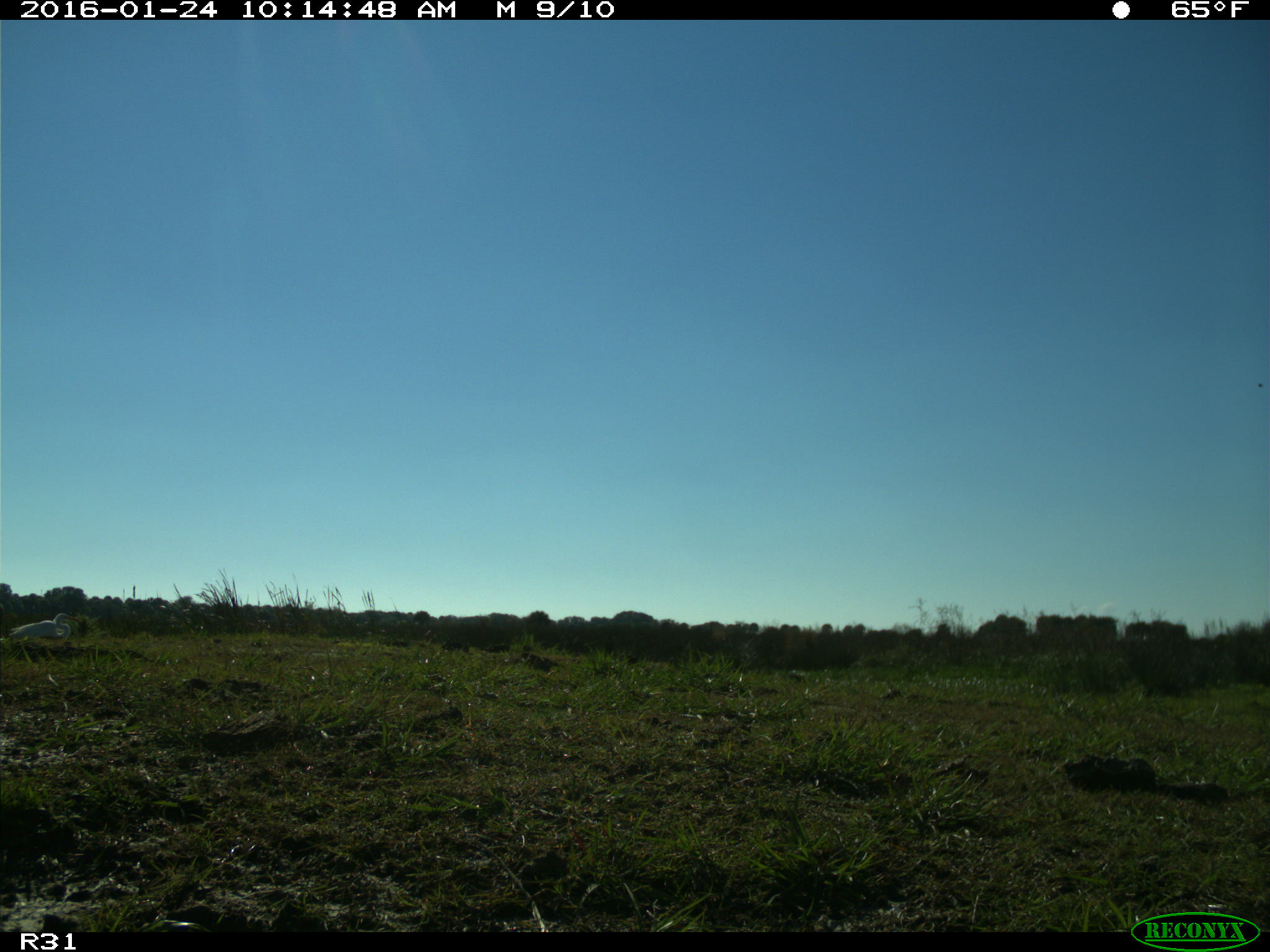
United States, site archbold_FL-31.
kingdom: Animalia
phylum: Chordata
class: Aves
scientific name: Aves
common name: birds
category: unidentified bird